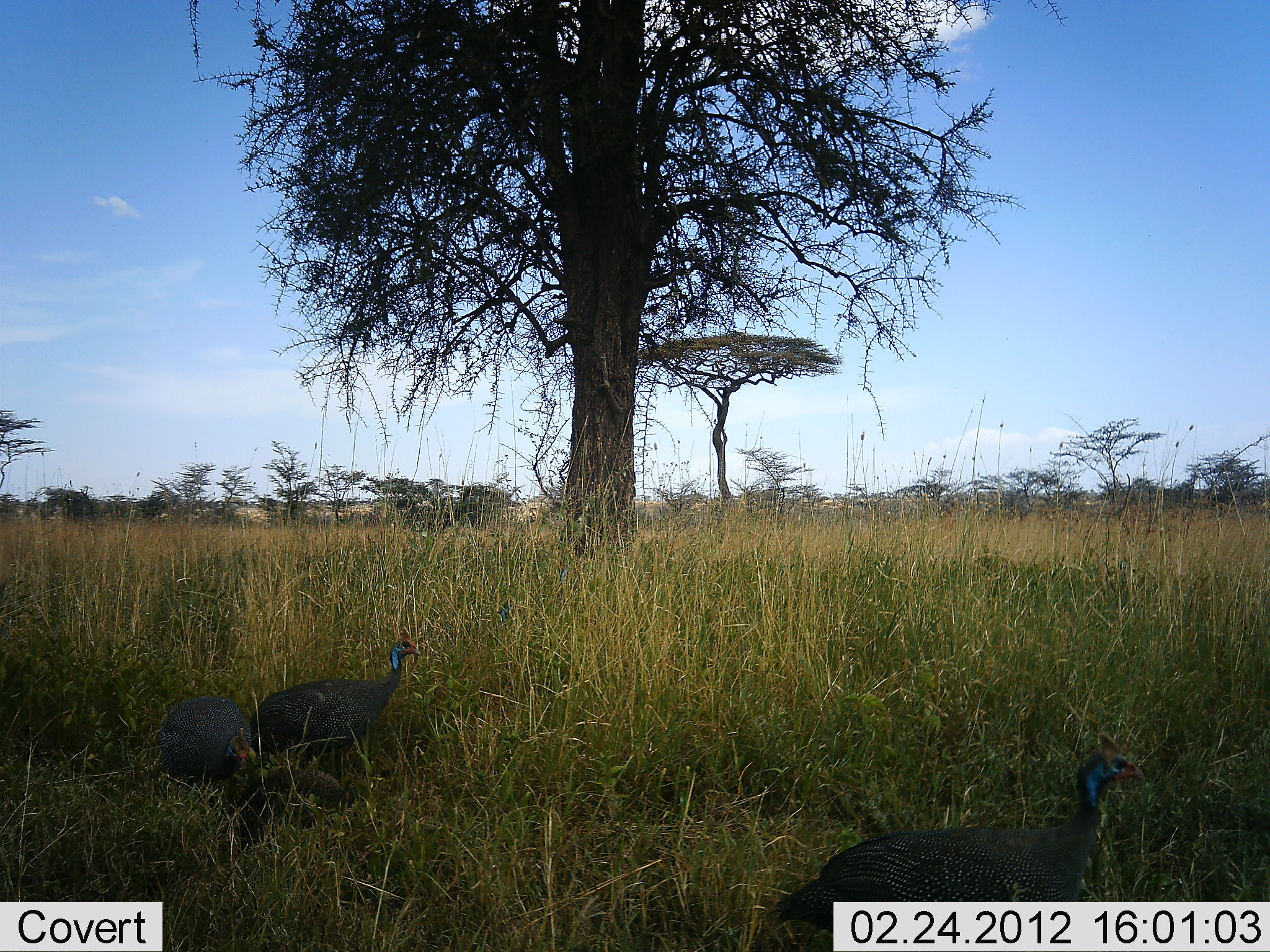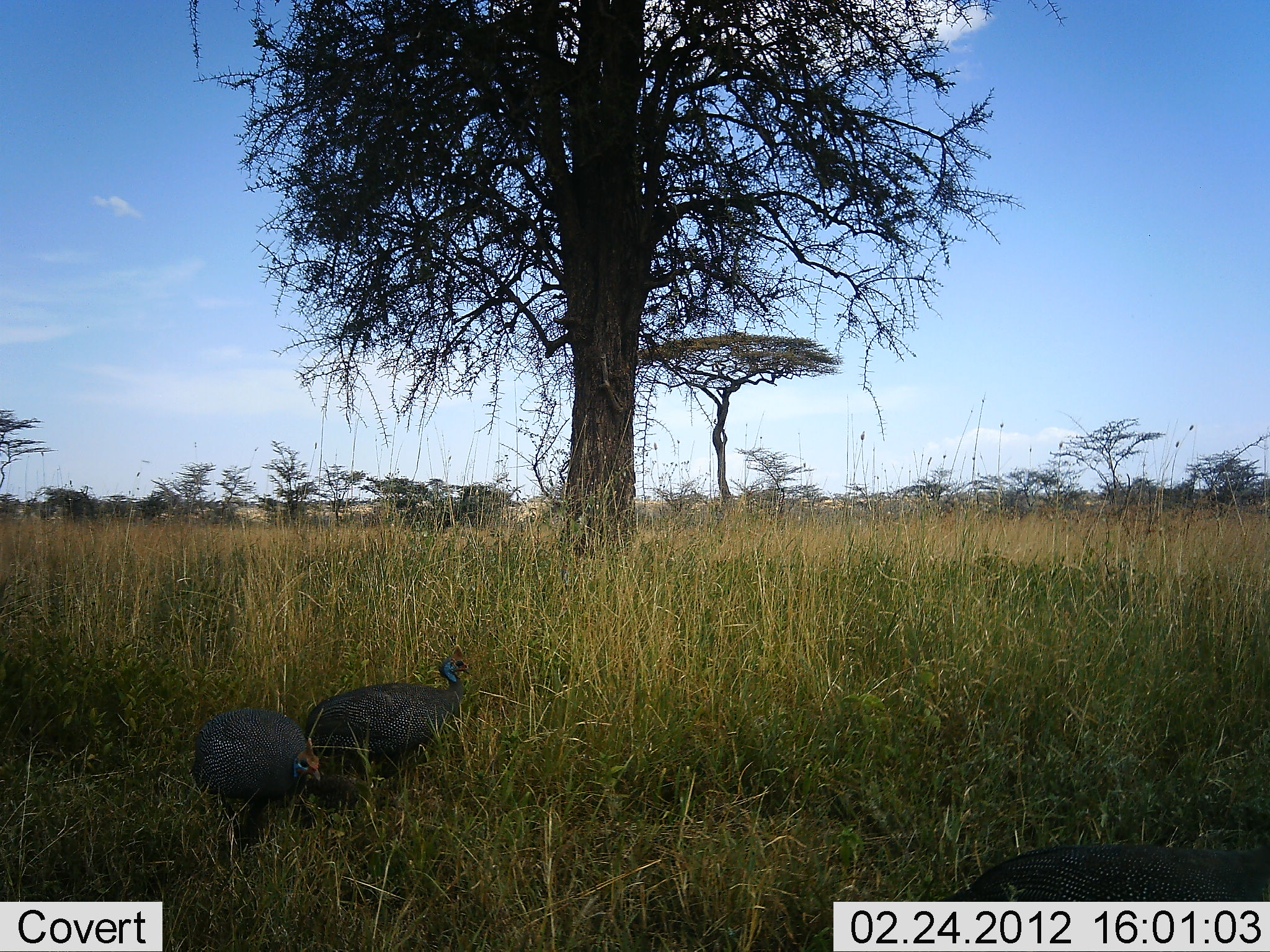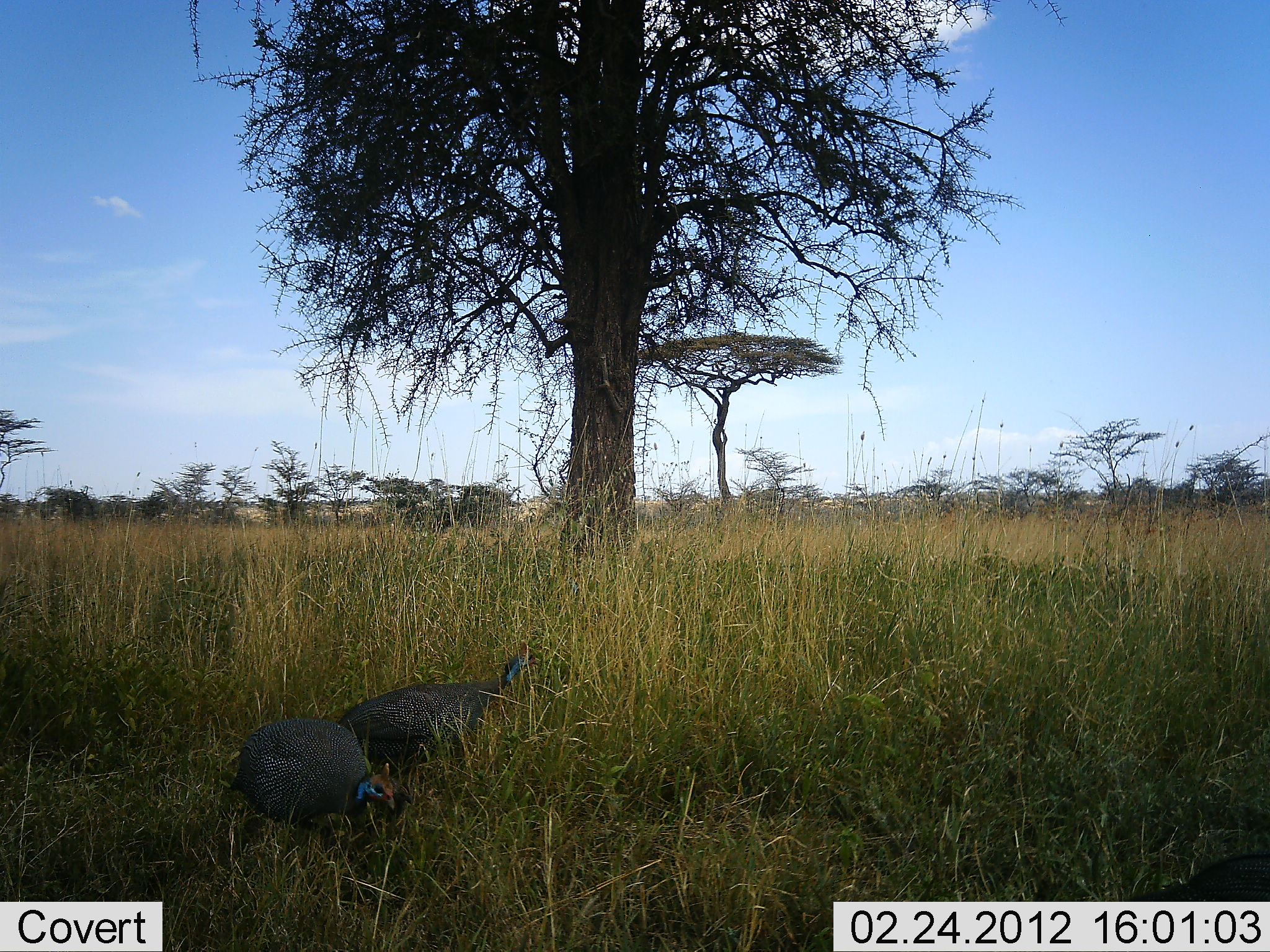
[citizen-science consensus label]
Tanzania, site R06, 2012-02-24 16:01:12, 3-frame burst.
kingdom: Animalia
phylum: Chordata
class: Aves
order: Galliformes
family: Numididae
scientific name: Numididae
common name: guinea fowl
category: guineafowl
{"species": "guineafowl (guinea fowl) (Numididae)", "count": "3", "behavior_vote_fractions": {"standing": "12%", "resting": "0%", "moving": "82%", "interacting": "0%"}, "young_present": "0%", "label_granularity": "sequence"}